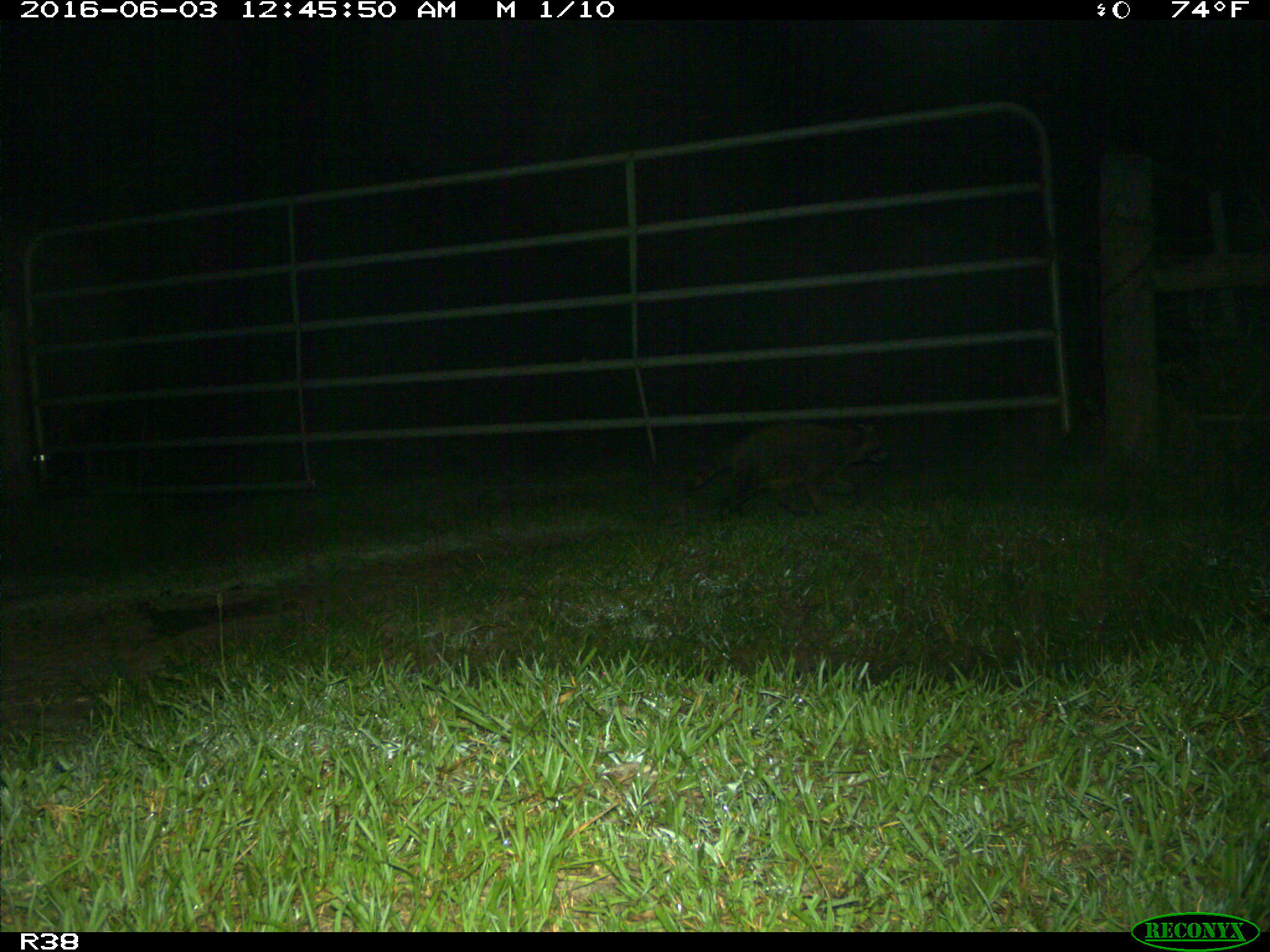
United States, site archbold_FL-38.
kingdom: Animalia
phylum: Chordata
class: Mammalia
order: Carnivora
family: Procyonidae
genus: Procyon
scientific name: Procyon lotor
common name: common raccoon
Procyon lotor (common raccoon).